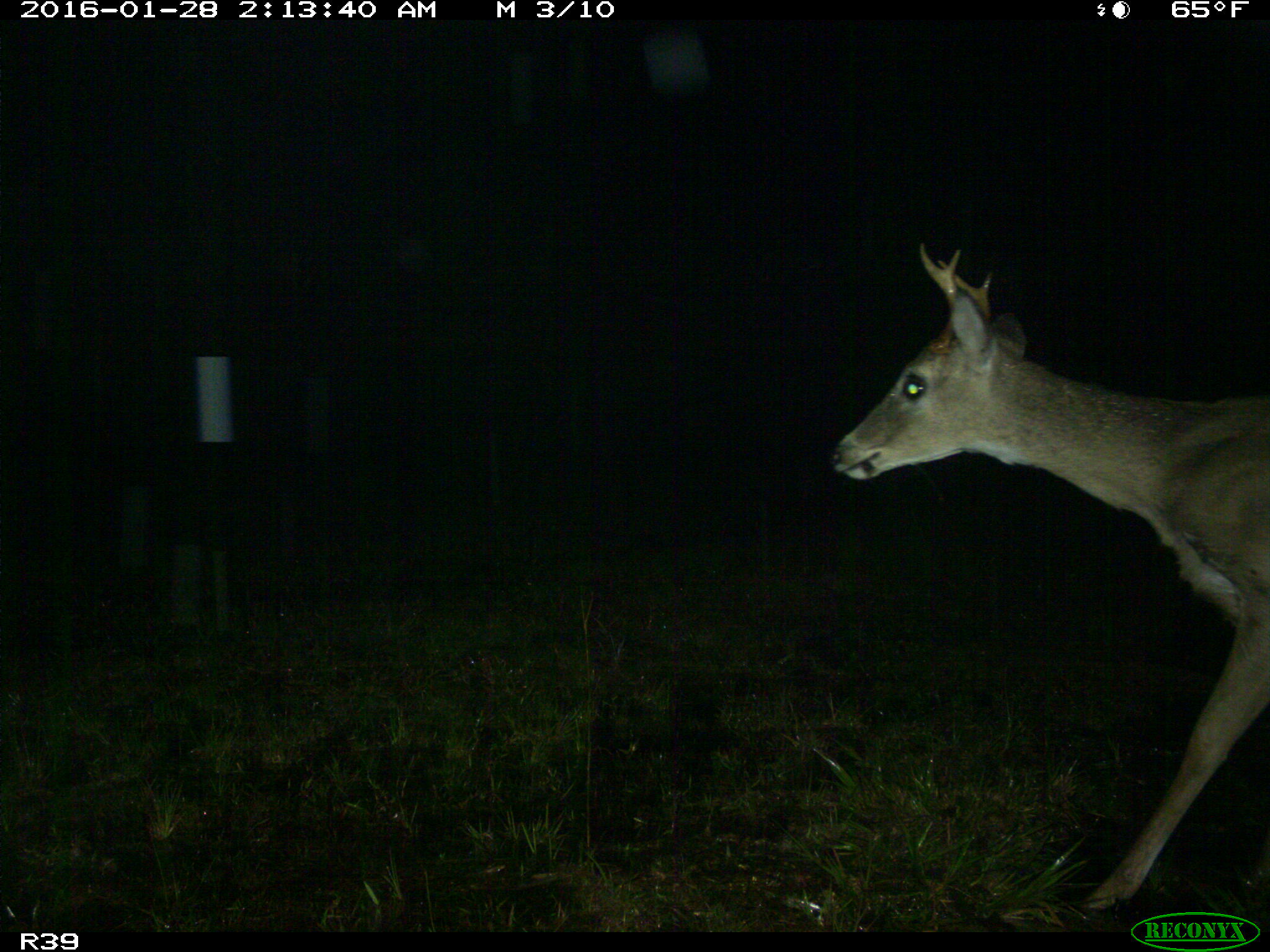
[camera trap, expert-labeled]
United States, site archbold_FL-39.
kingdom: Animalia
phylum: Chordata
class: Mammalia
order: Artiodactyla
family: Cervidae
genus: Odocoileus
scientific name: Odocoileus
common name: deer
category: unidentified deer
Unidentified deer (deer) (Odocoileus).